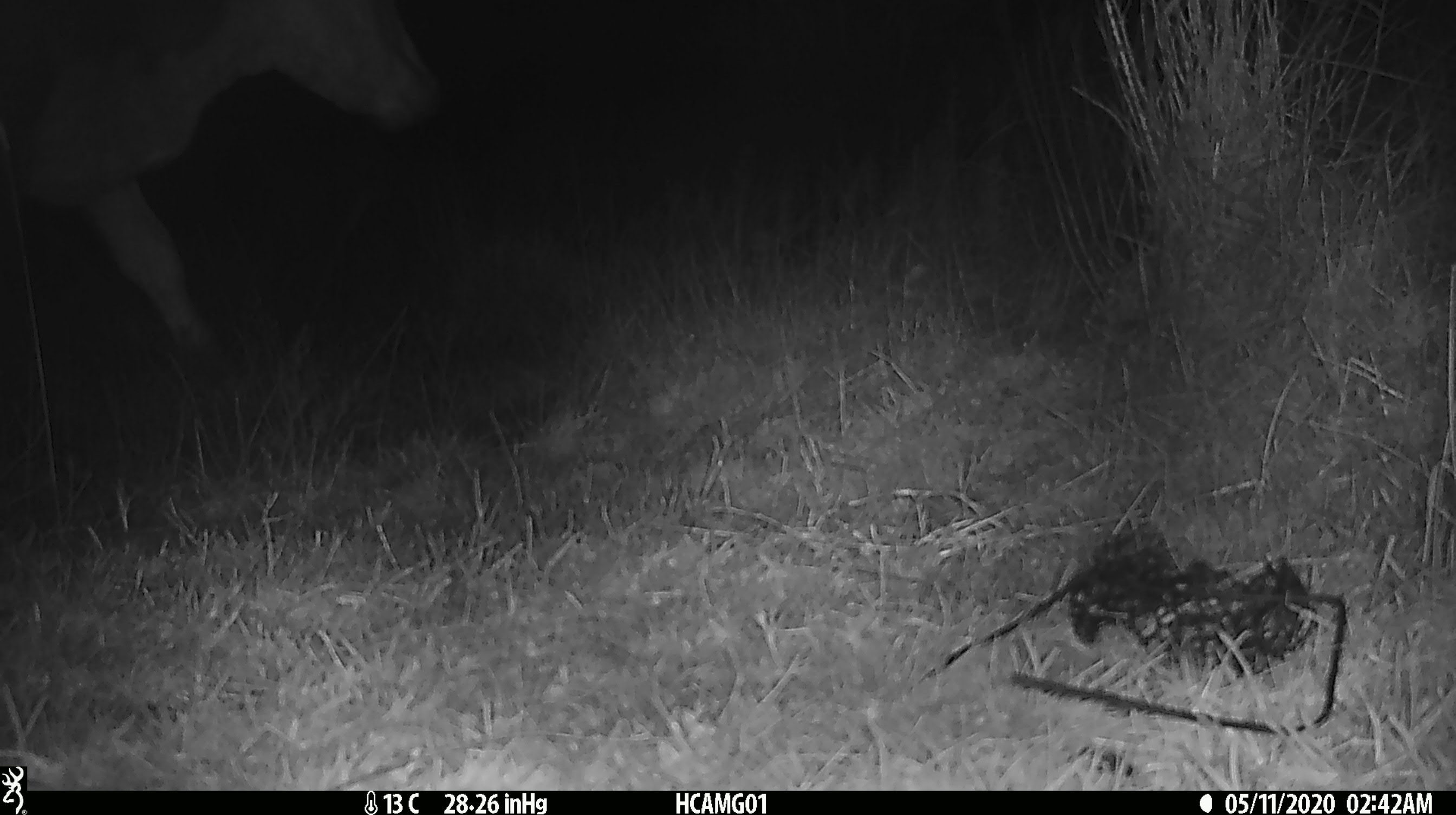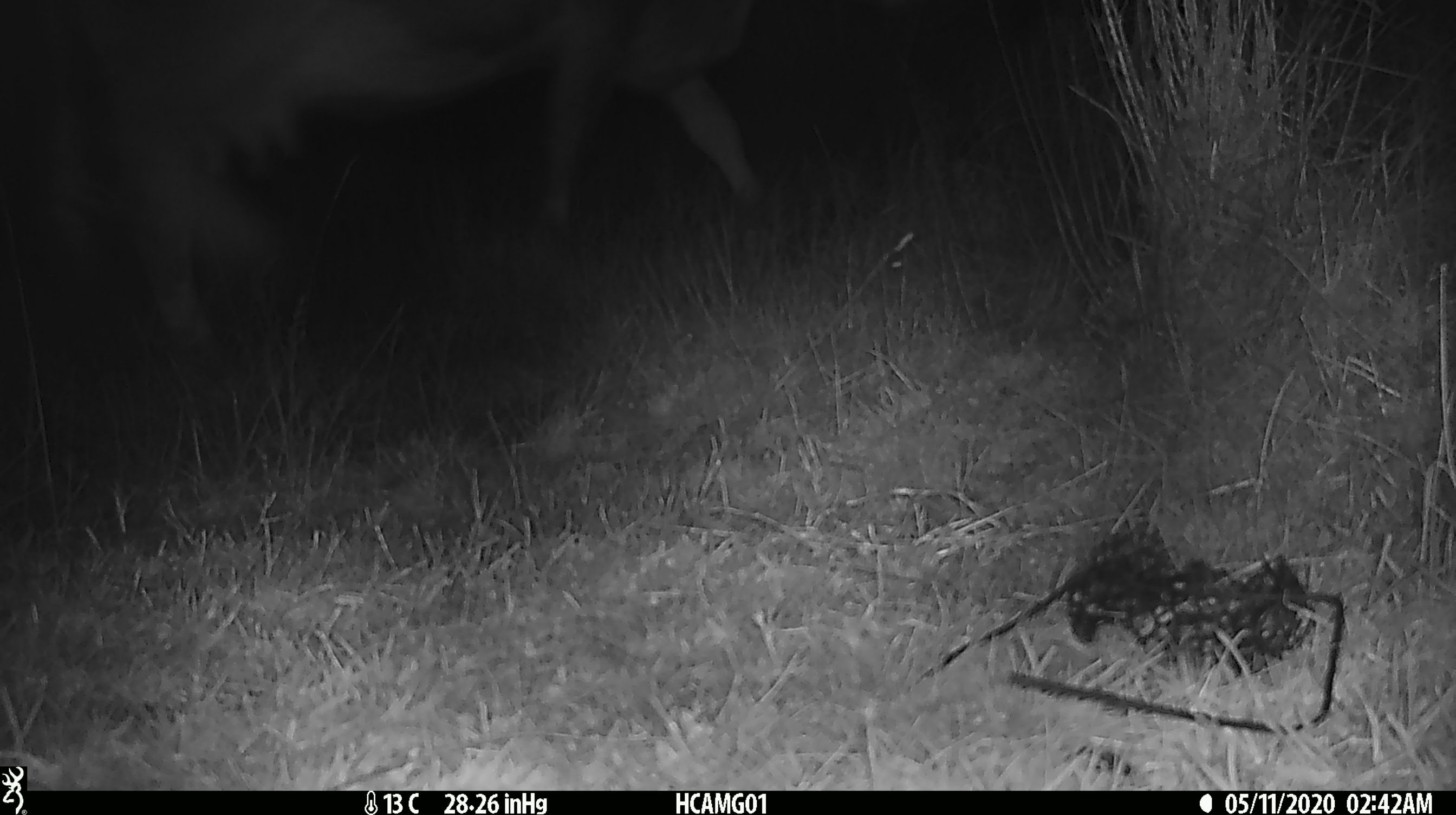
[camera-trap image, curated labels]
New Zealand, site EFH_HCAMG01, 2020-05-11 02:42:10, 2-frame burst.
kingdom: Animalia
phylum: Chordata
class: Mammalia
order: Artiodactyla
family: Bovidae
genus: Bos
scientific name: Bos taurus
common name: domestic cow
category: cow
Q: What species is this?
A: Cow (domestic cow) (Bos taurus).